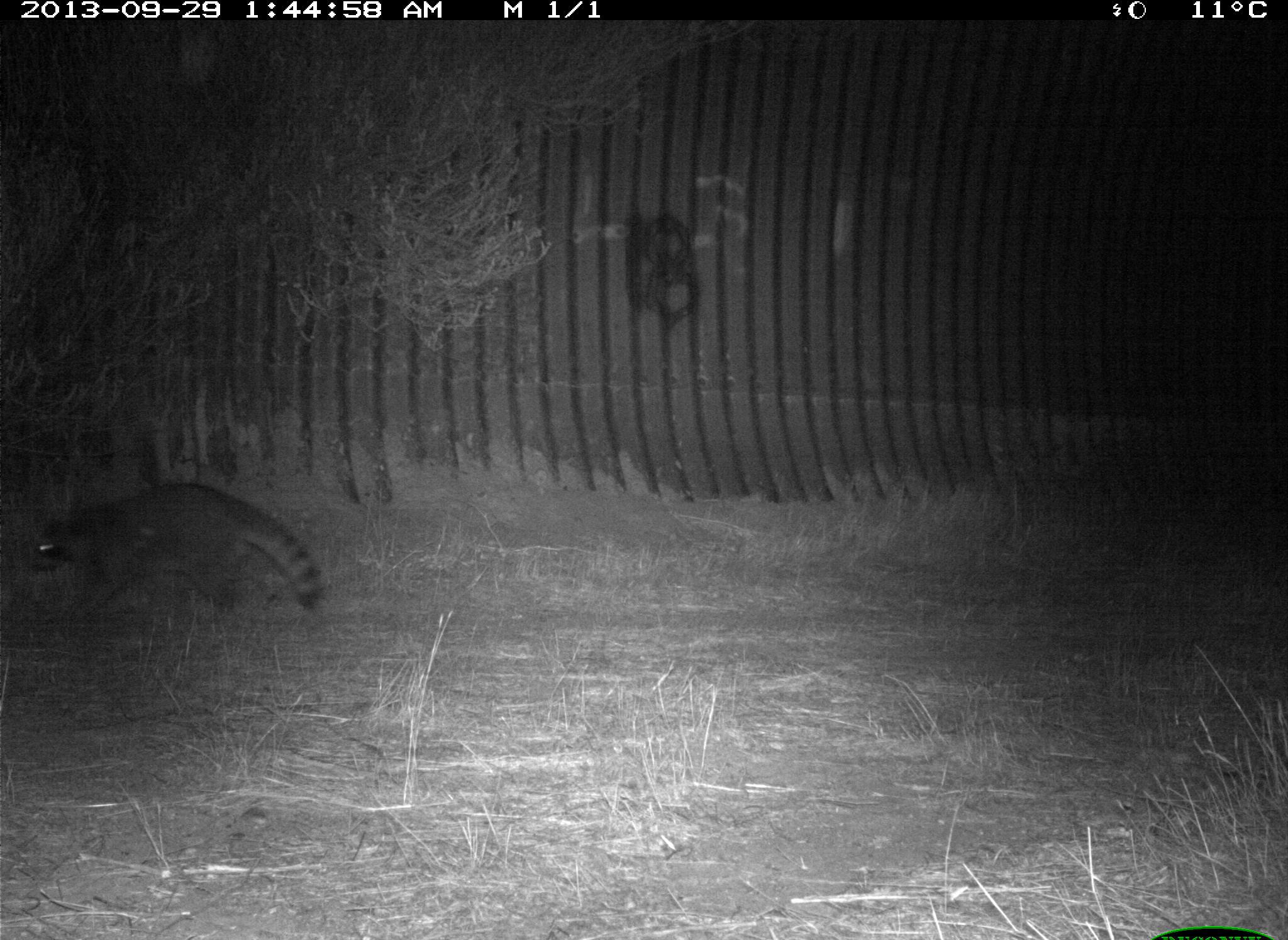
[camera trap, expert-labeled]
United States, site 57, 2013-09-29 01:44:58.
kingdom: Animalia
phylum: Chordata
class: Mammalia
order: Carnivora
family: Procyonidae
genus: Procyon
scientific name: Procyon lotor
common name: raccoon